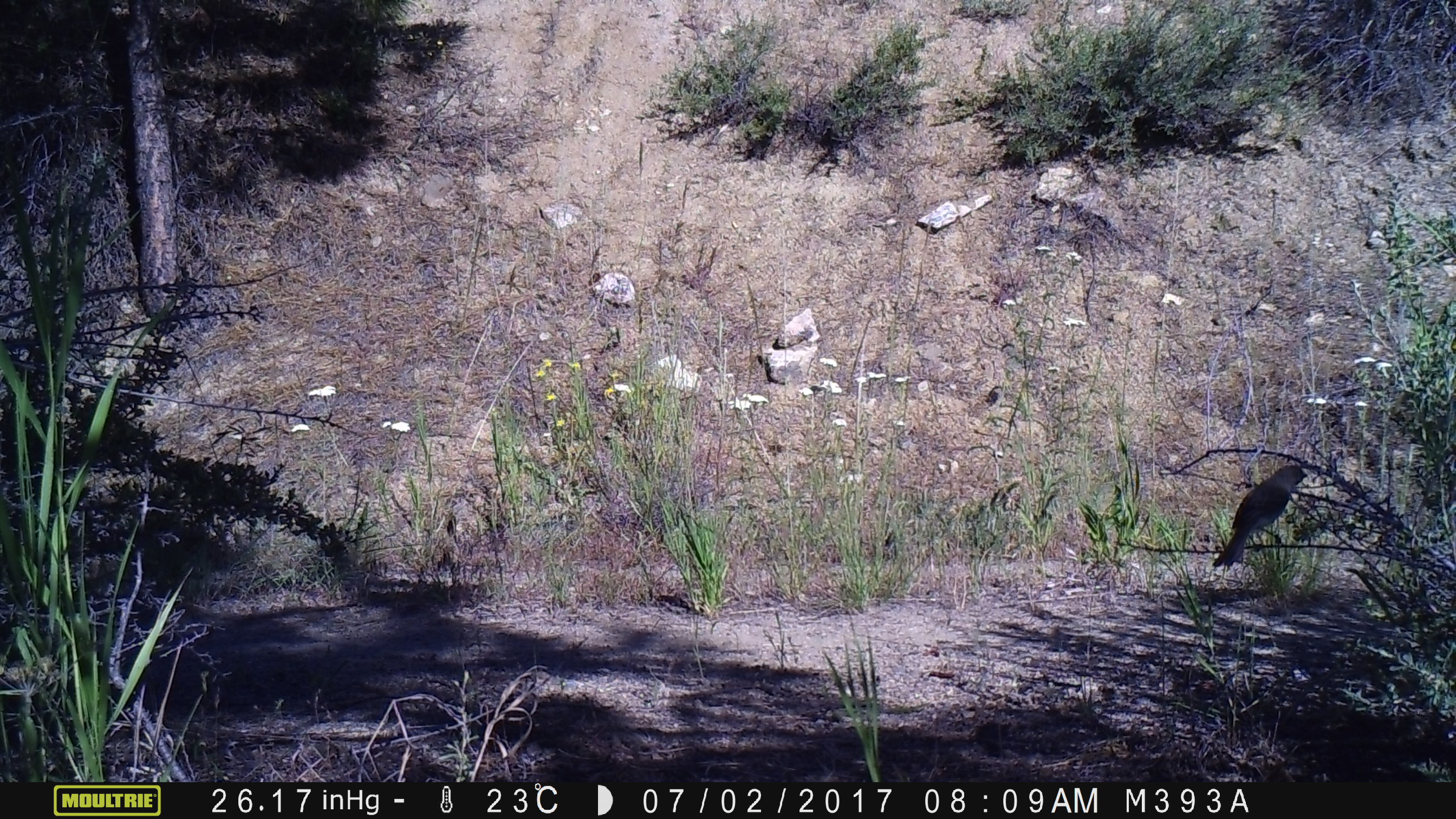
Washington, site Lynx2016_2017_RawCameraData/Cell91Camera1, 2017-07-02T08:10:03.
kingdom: Animalia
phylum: Chordata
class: Aves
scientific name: Aves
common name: birds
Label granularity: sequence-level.